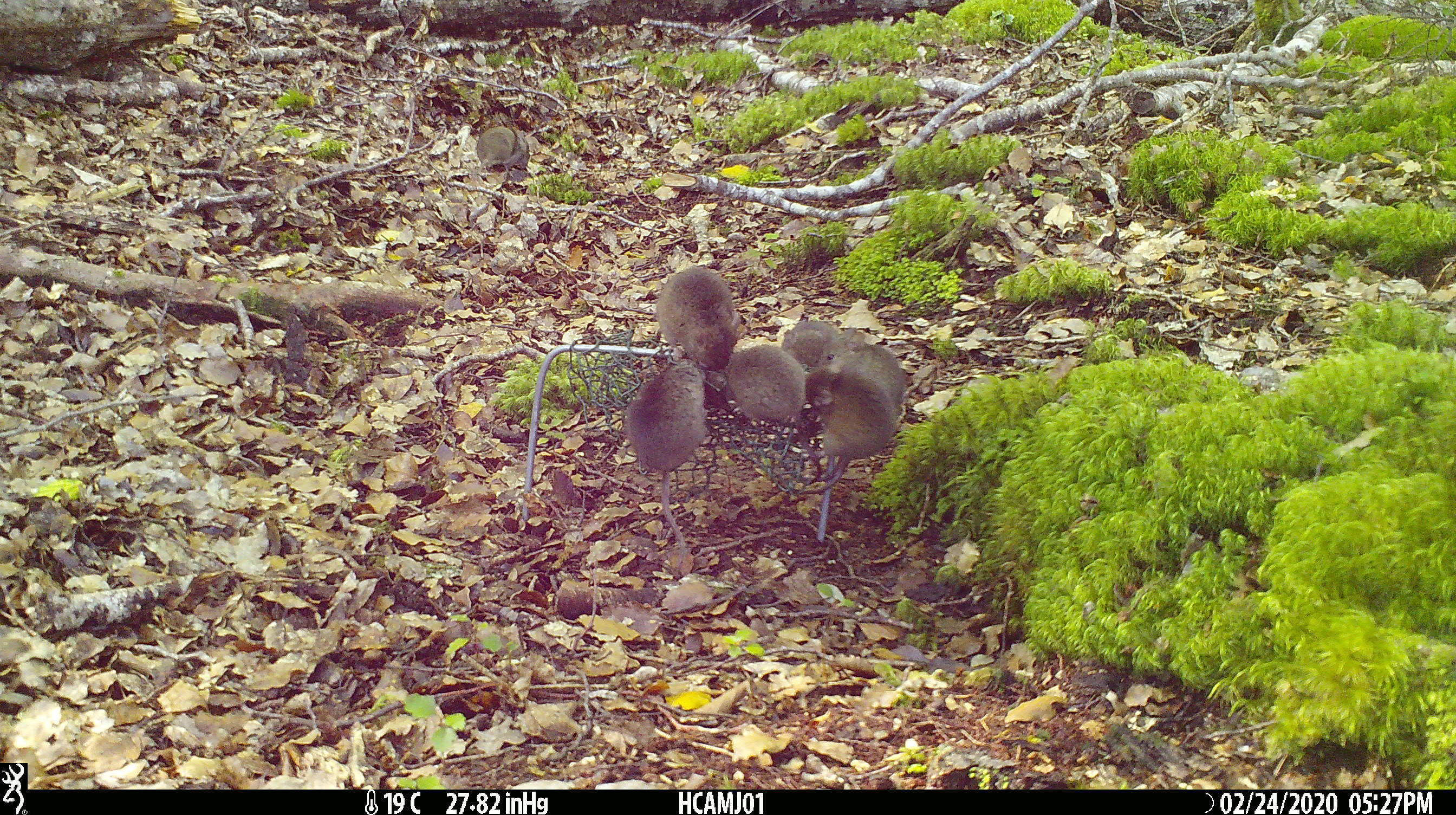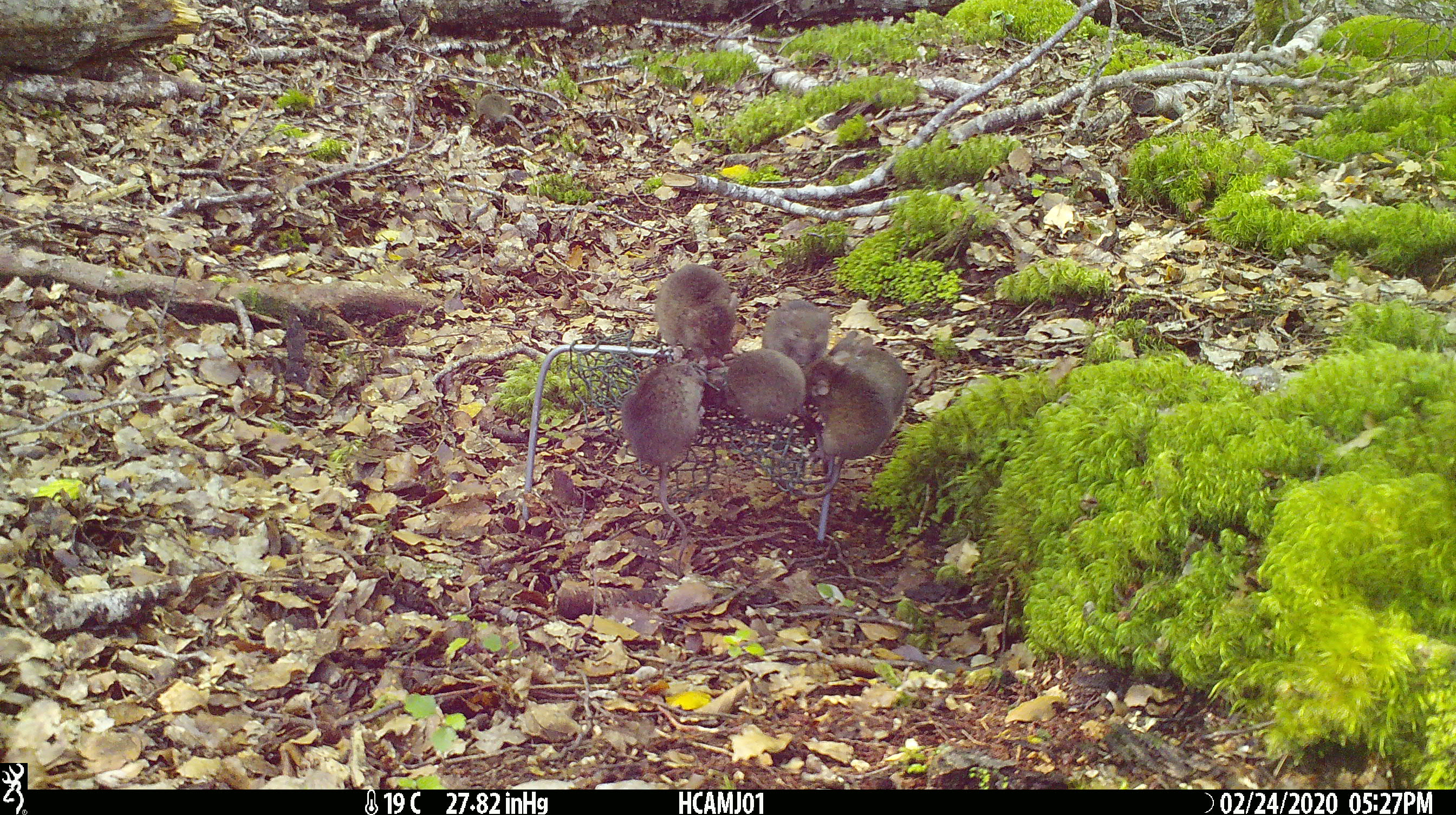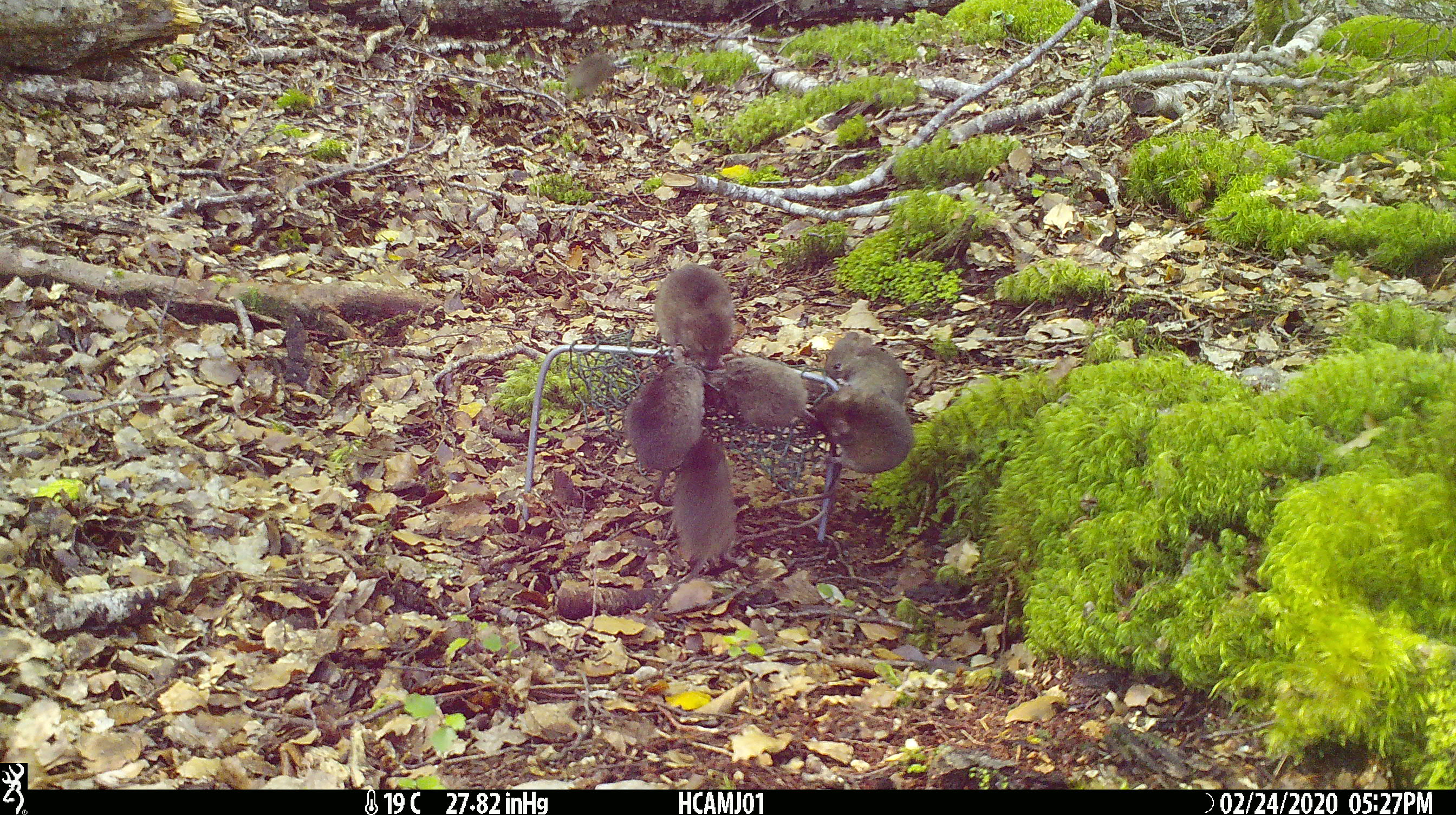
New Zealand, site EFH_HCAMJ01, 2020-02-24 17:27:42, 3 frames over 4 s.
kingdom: Animalia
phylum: Chordata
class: Mammalia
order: Rodentia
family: Muridae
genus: Mus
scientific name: Mus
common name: mouse